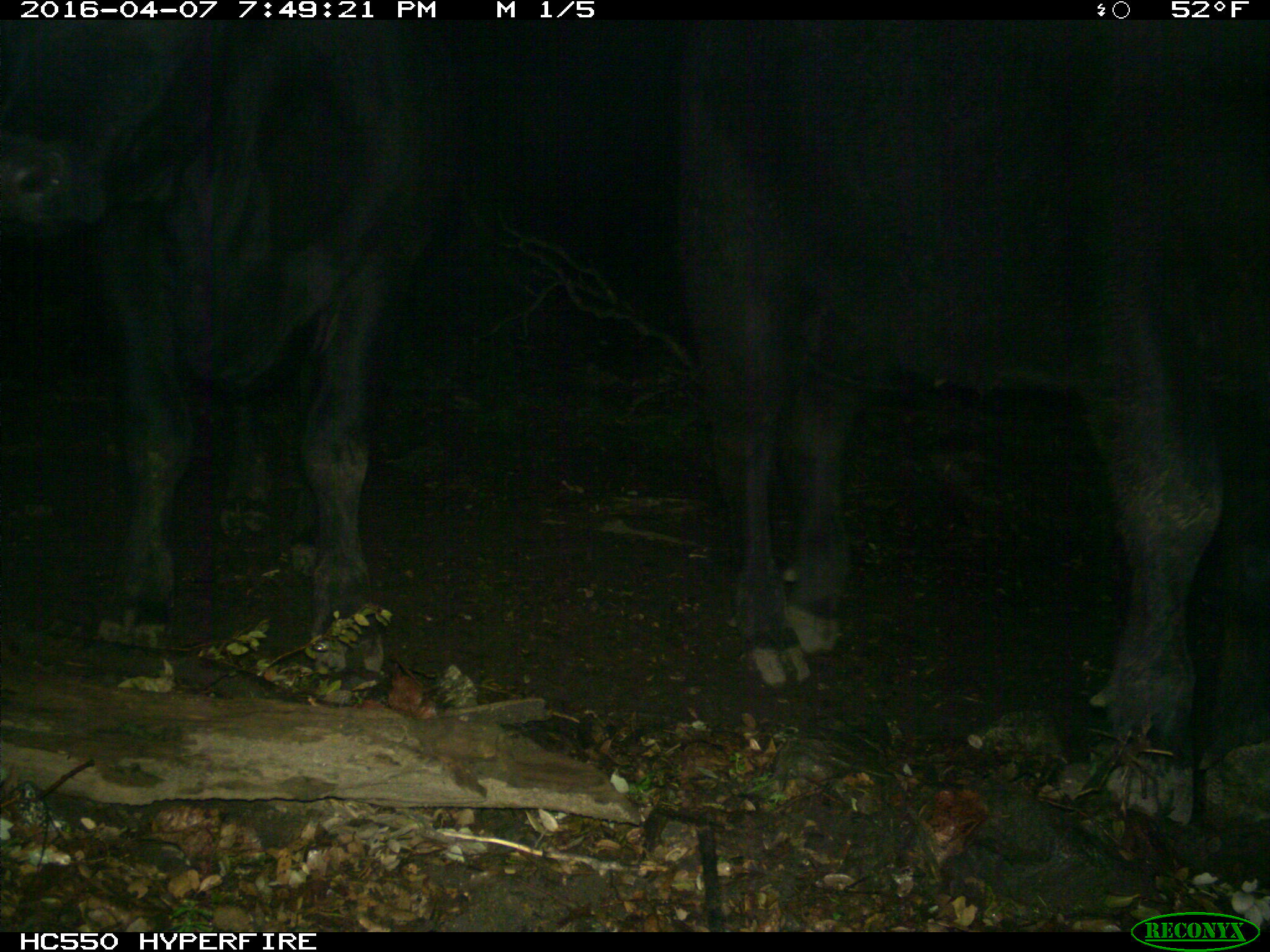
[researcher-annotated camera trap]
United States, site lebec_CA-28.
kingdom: Animalia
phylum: Chordata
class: Mammalia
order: Artiodactyla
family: Bovidae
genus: Bos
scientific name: Bos taurus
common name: domestic cow